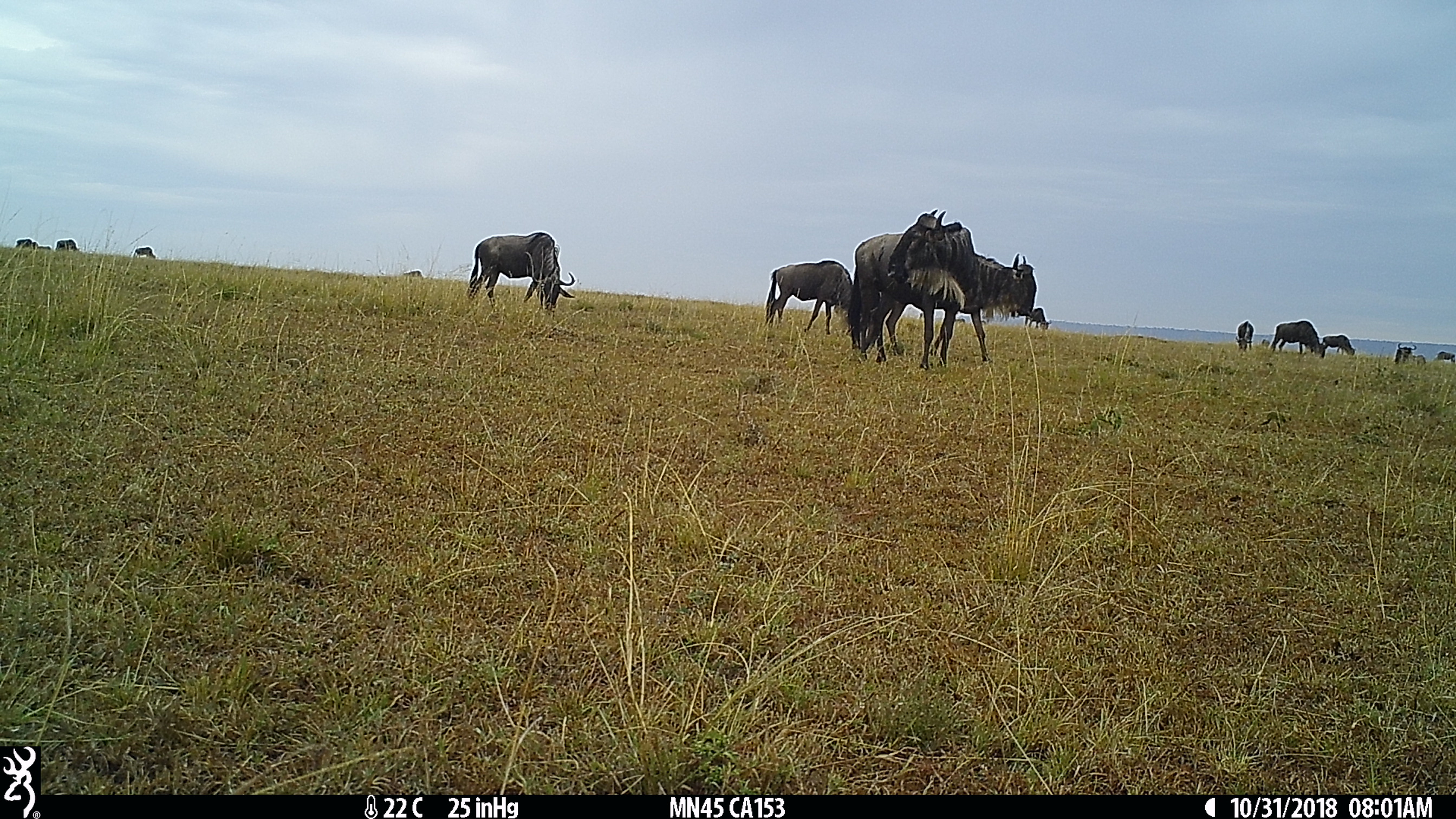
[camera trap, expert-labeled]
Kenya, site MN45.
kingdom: Animalia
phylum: Chordata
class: Mammalia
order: Artiodactyla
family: Bovidae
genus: Connochaetes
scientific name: Connochaetes taurinus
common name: blue wildebeest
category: wildebeest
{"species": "wildebeest (blue wildebeest) (Connochaetes taurinus)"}